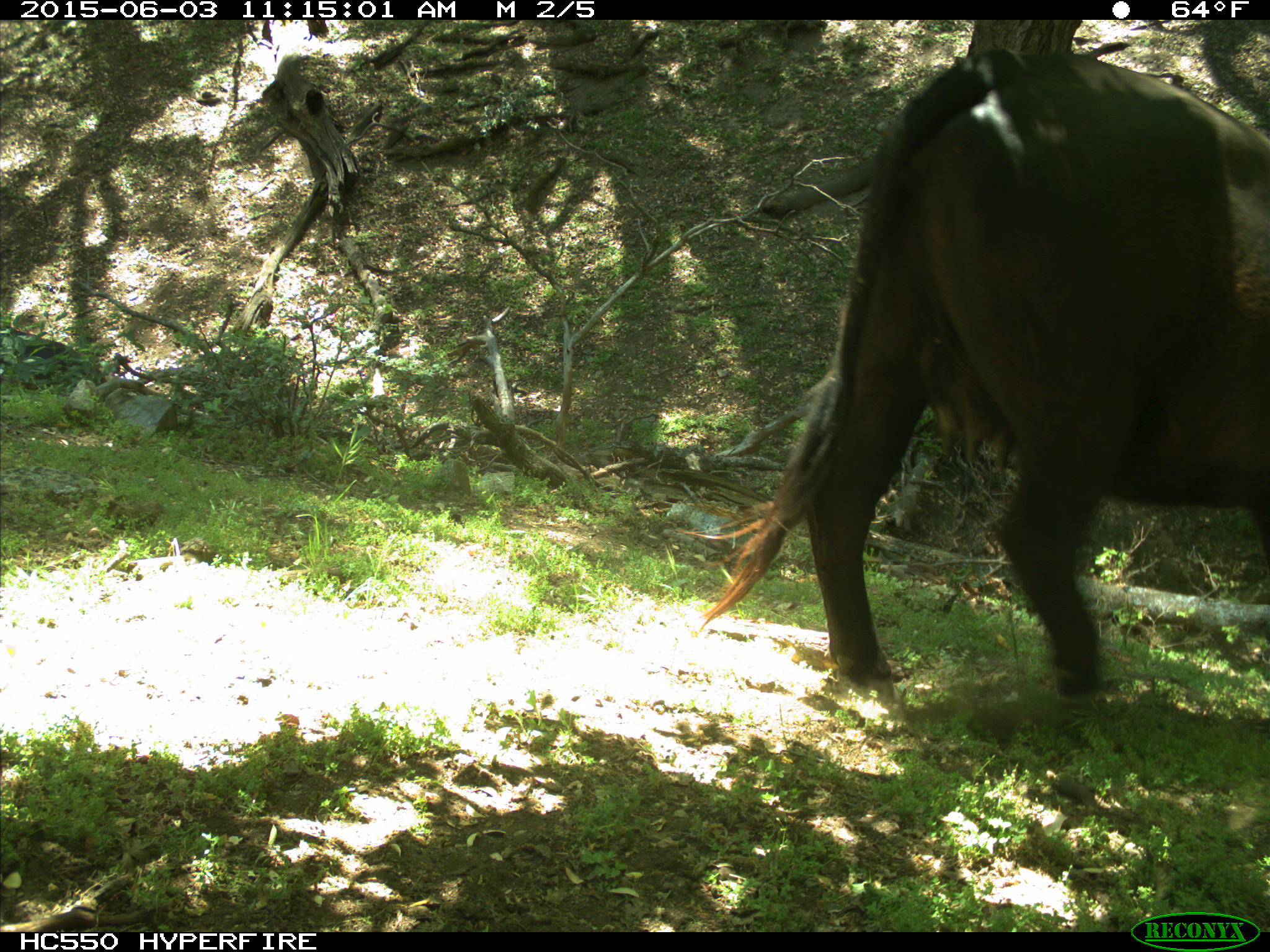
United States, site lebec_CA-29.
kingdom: Animalia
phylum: Chordata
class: Mammalia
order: Artiodactyla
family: Bovidae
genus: Bos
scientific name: Bos taurus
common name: domestic cow